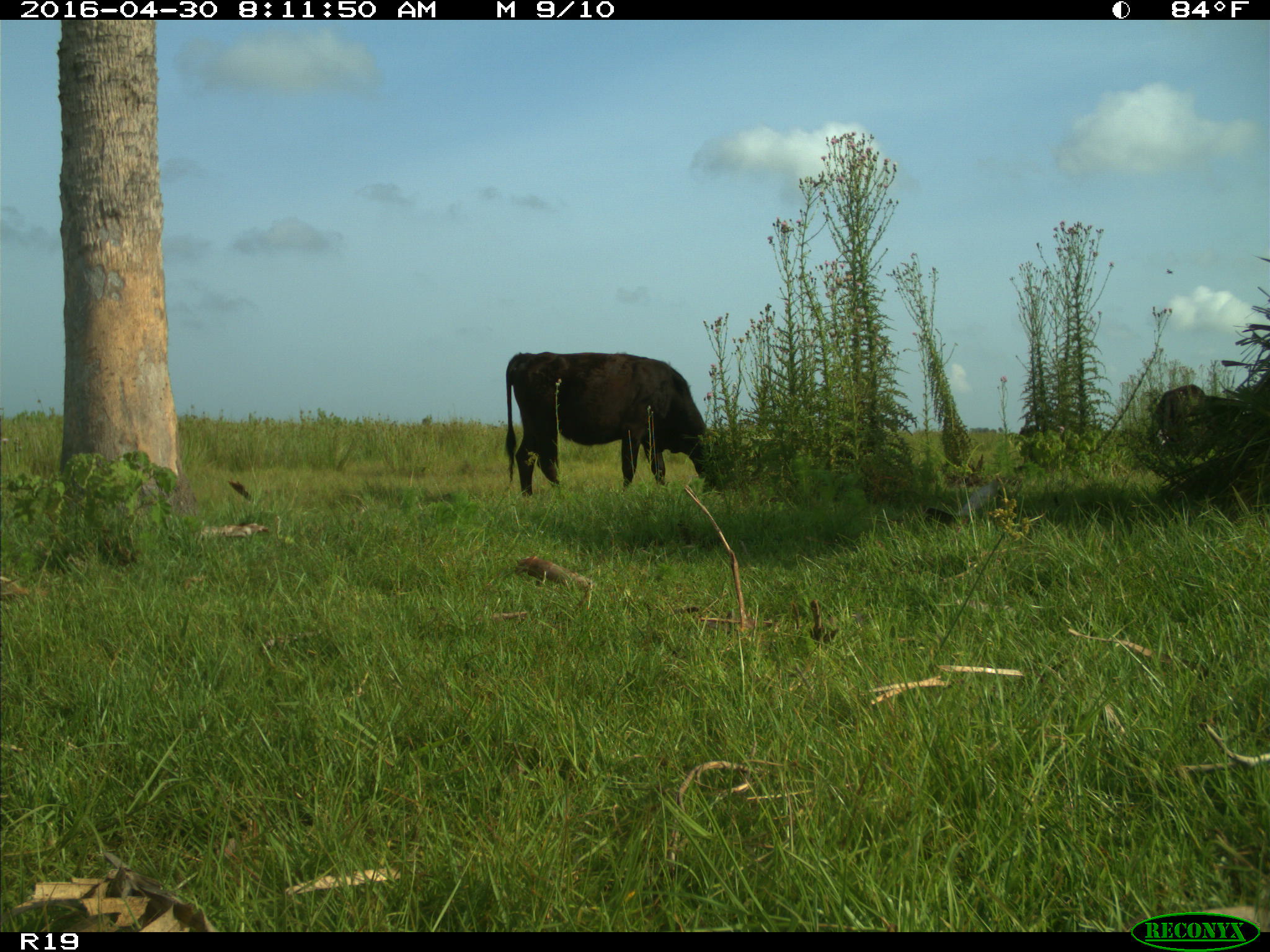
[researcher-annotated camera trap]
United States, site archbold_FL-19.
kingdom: Animalia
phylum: Chordata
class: Mammalia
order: Artiodactyla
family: Bovidae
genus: Bos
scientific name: Bos taurus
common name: domestic cow